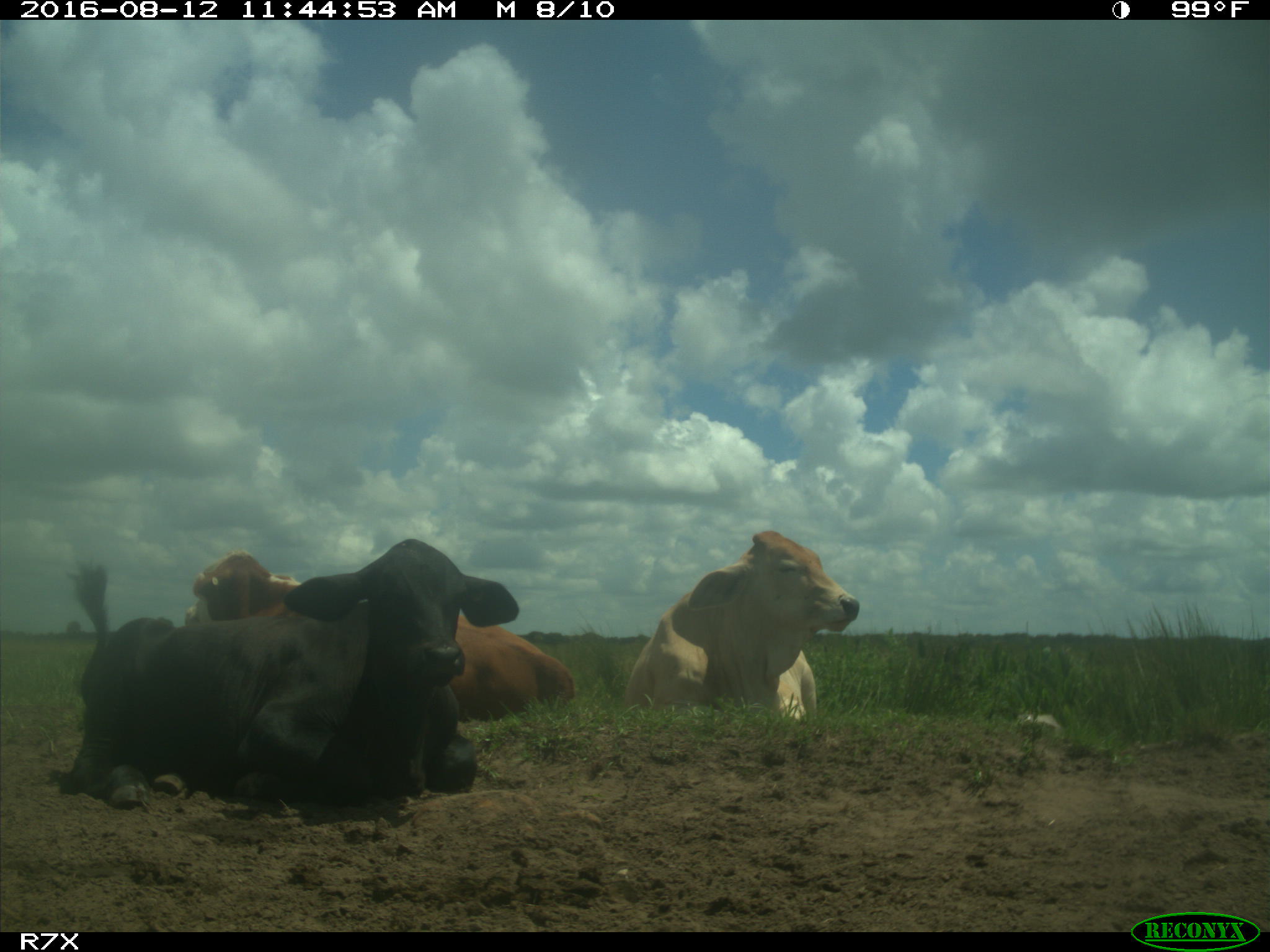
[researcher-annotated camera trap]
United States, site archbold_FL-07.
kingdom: Animalia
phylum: Chordata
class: Mammalia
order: Artiodactyla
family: Bovidae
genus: Bos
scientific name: Bos taurus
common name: domestic cow